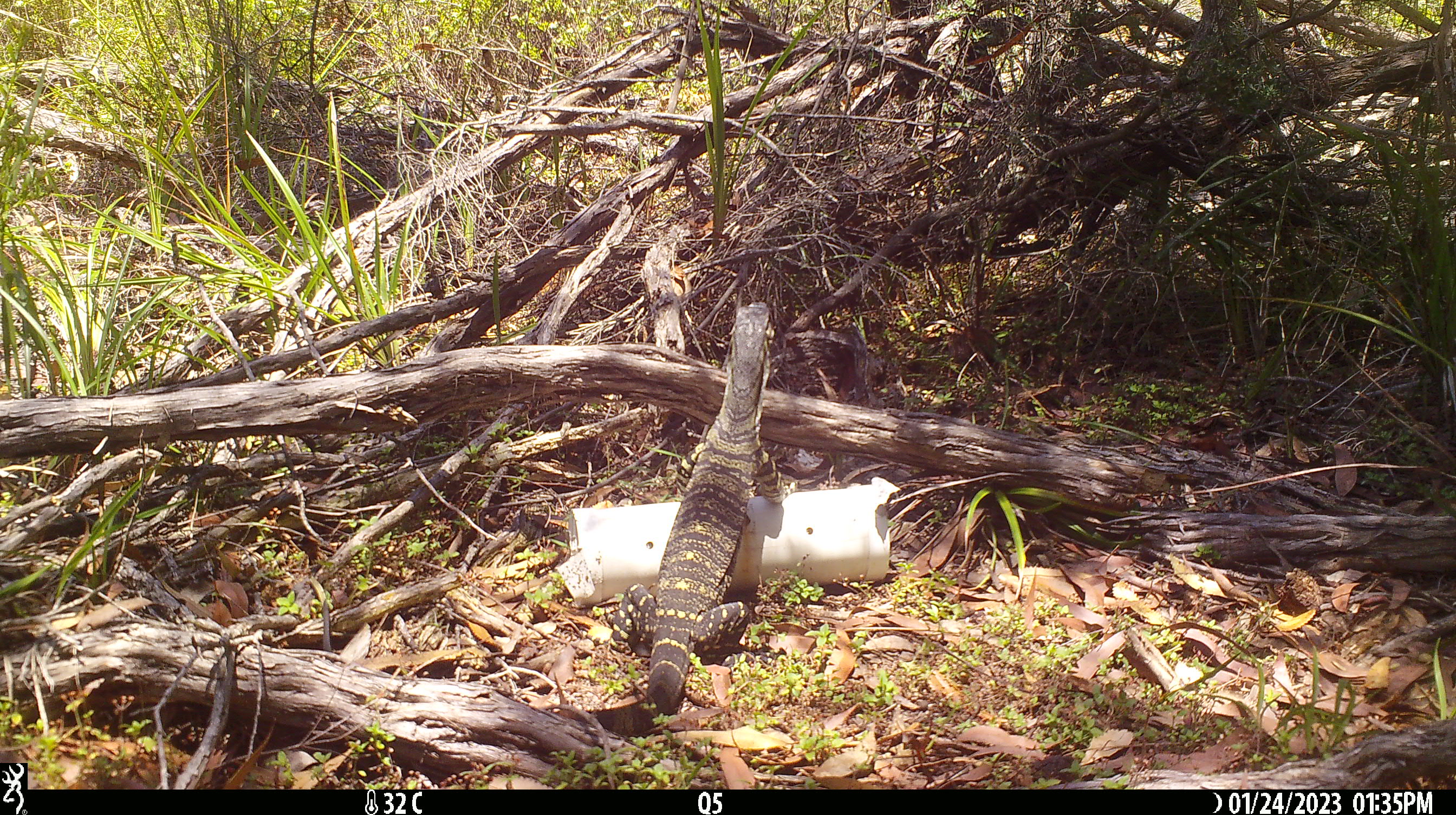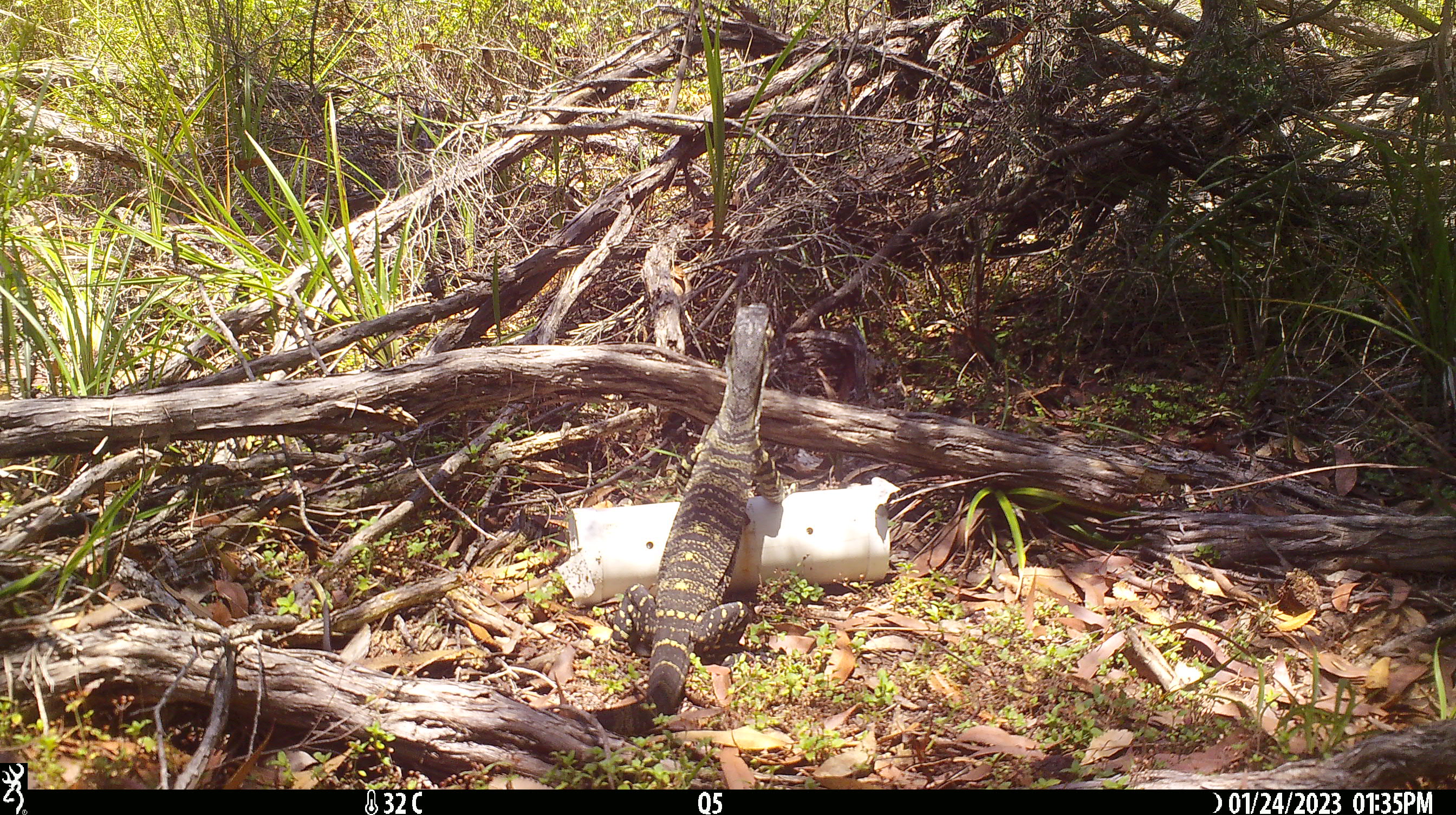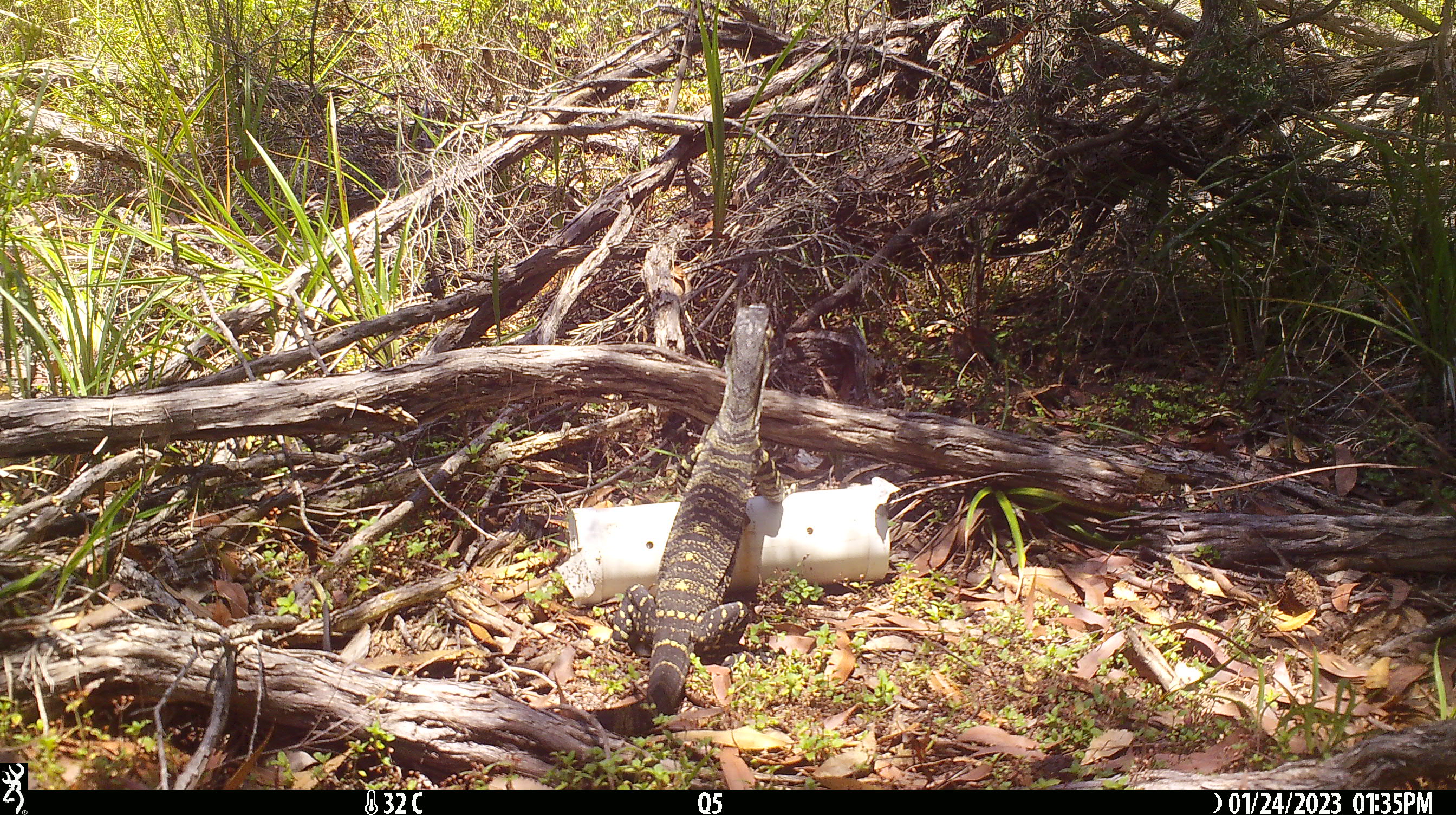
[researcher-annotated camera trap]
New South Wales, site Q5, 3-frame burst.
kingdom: Animalia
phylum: Chordata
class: Reptilia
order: Squamata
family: Varanidae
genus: Varanus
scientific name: Varanus varius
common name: lace monitor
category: goanna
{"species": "goanna (lace monitor) (Varanus varius)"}